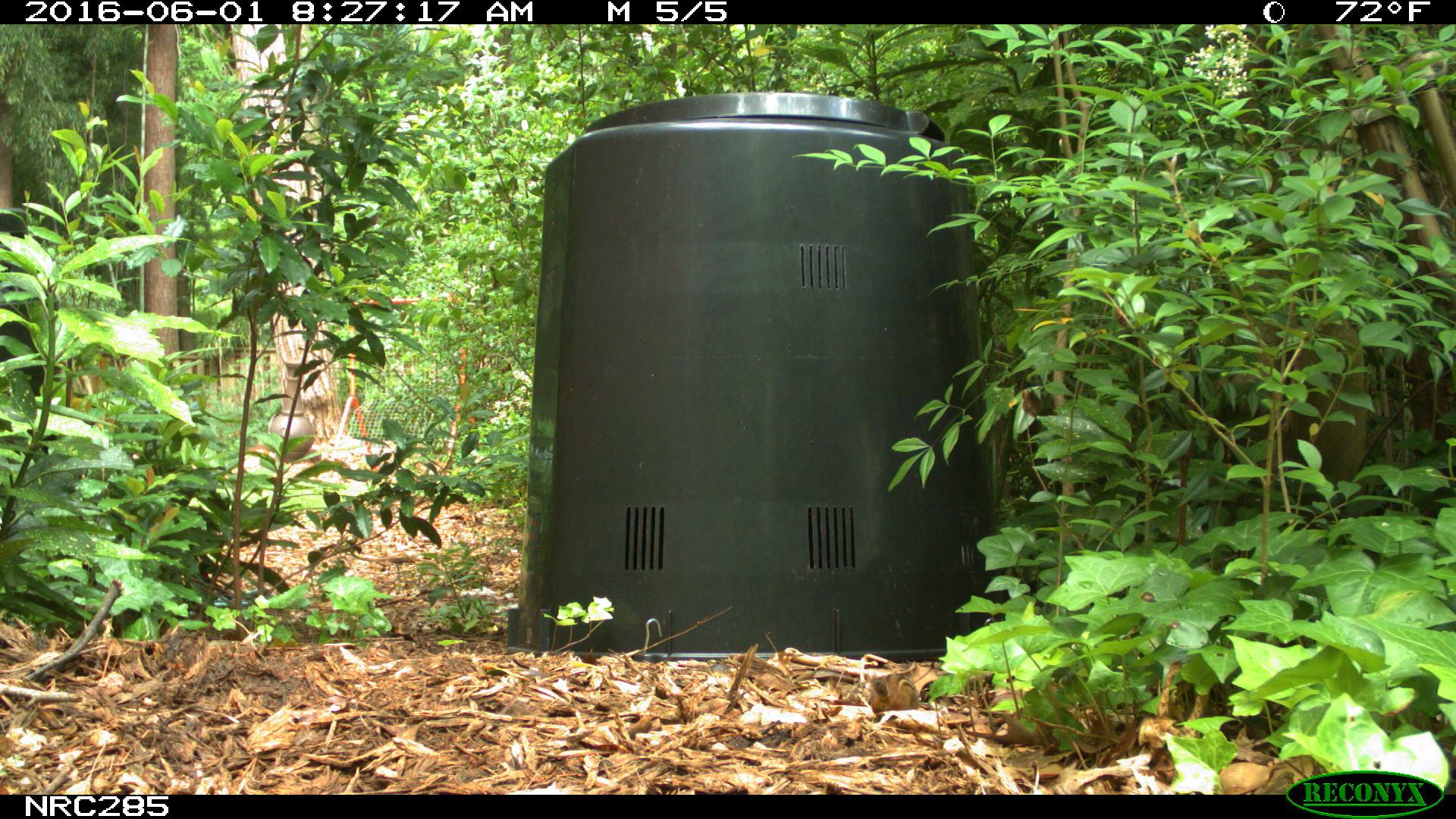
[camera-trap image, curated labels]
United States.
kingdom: Animalia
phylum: Chordata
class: Mammalia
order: Rodentia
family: Sciuridae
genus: Tamias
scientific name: Tamias striatus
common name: eastern chipmunk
Eastern Chipmunk (Tamias striatus).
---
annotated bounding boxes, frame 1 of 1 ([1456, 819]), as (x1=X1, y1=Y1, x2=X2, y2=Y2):
Eastern Chipmunk: (x1=864, y1=666, x2=929, y2=724)